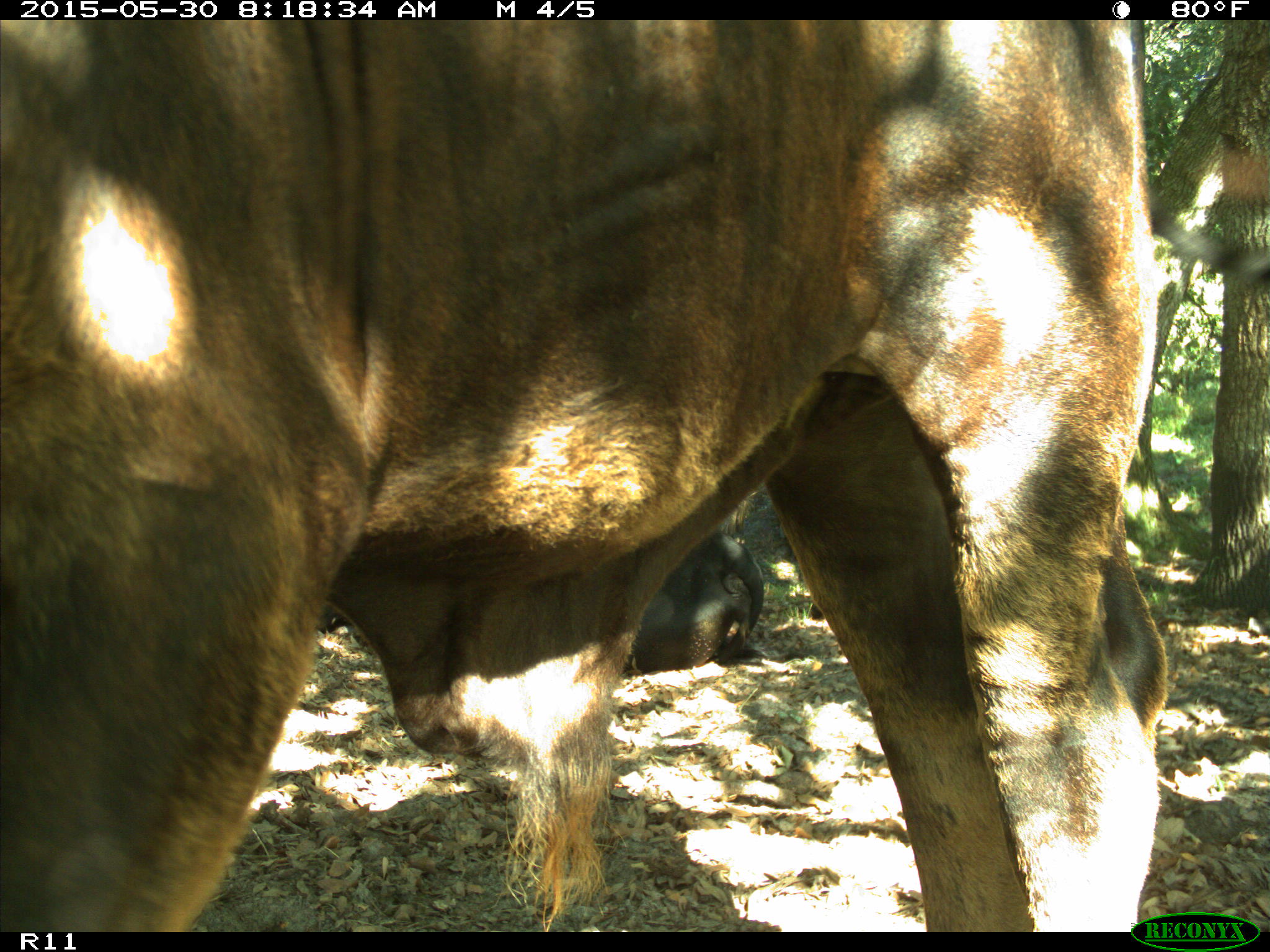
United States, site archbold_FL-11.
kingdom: Animalia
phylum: Chordata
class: Mammalia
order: Artiodactyla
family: Bovidae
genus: Bos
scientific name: Bos taurus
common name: domestic cow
Bos taurus (domestic cow).